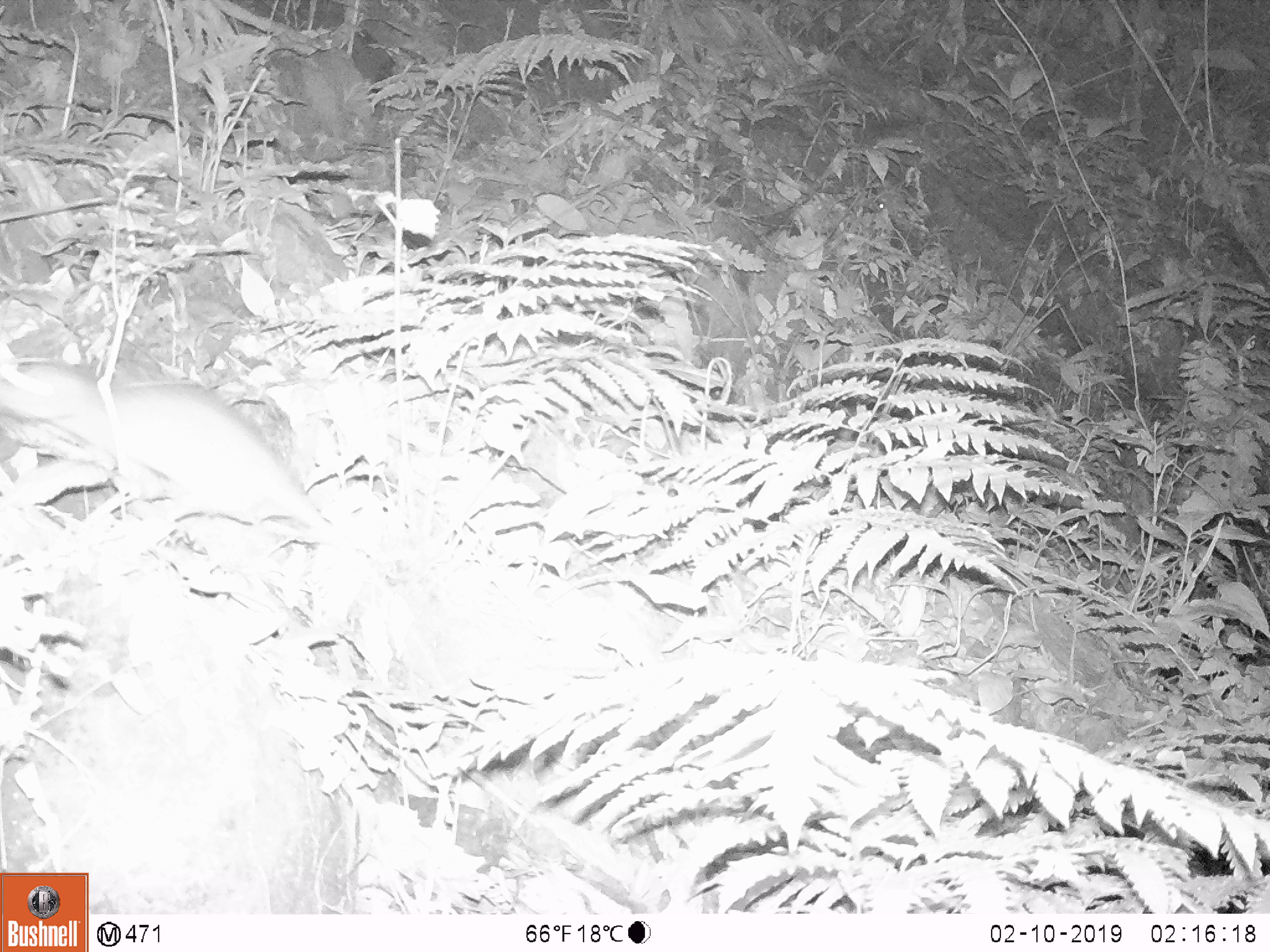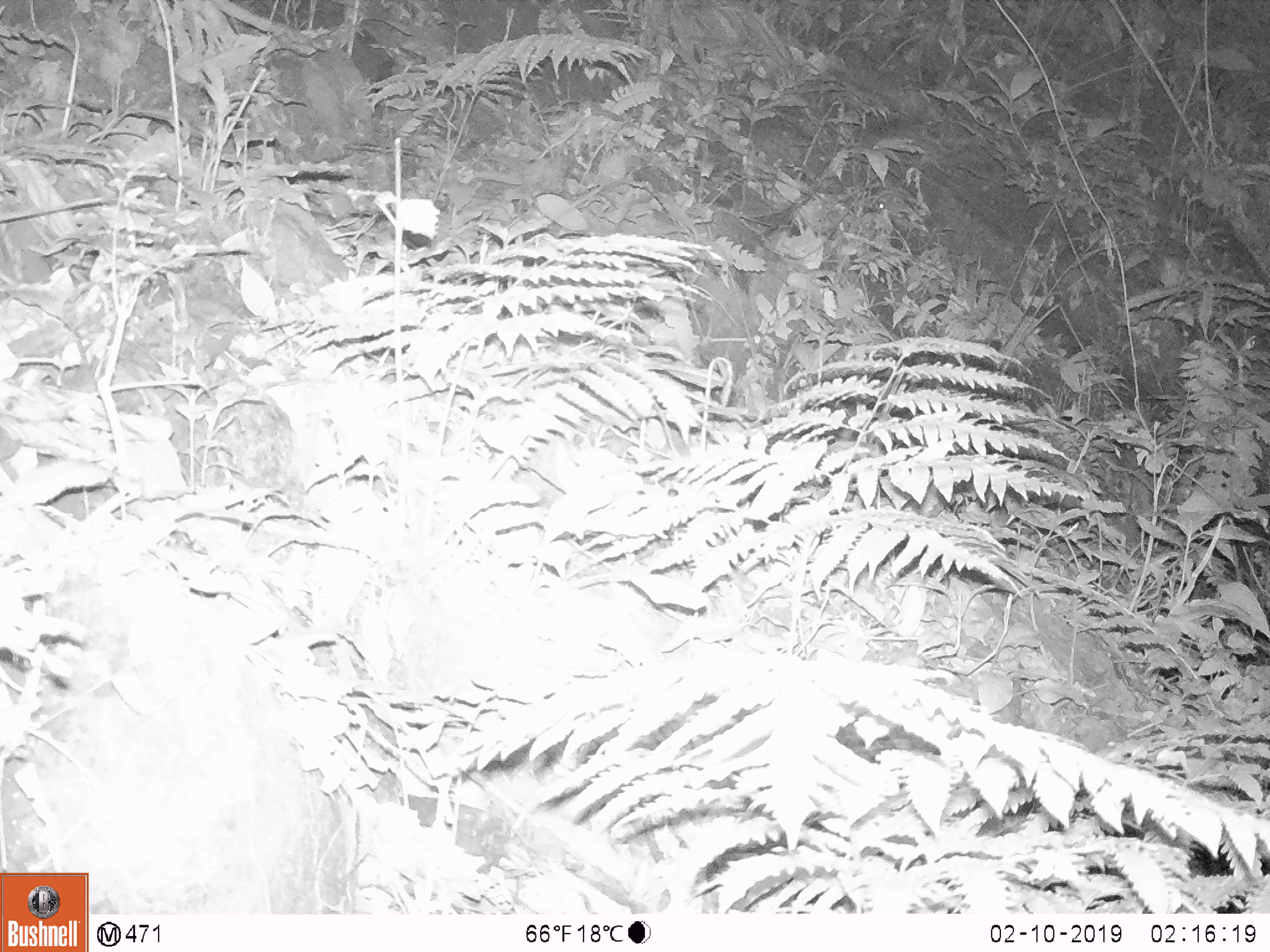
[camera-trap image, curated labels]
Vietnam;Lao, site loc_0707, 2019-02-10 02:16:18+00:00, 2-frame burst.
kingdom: Animalia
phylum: Chordata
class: Mammalia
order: Rodentia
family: Muridae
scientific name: Muridae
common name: old-world mice and rats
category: unidentified murid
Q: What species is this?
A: Unidentified murid (old-world mice and rats) (Muridae).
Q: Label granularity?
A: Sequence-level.